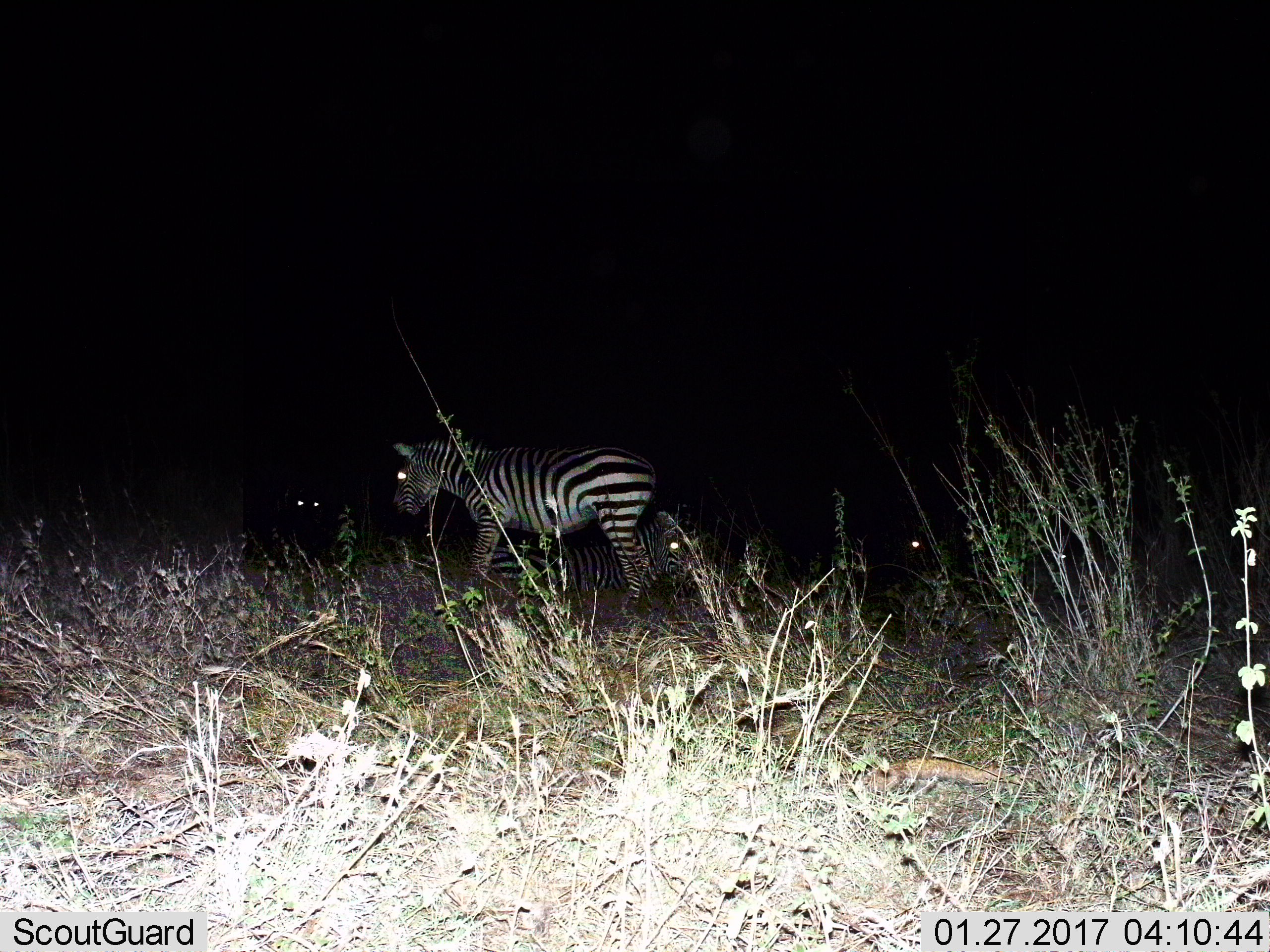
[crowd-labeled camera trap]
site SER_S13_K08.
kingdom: Animalia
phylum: Chordata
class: Mammalia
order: Perissodactyla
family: Equidae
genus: Equus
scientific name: Equus quagga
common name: plains zebra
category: zebraplains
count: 2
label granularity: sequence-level